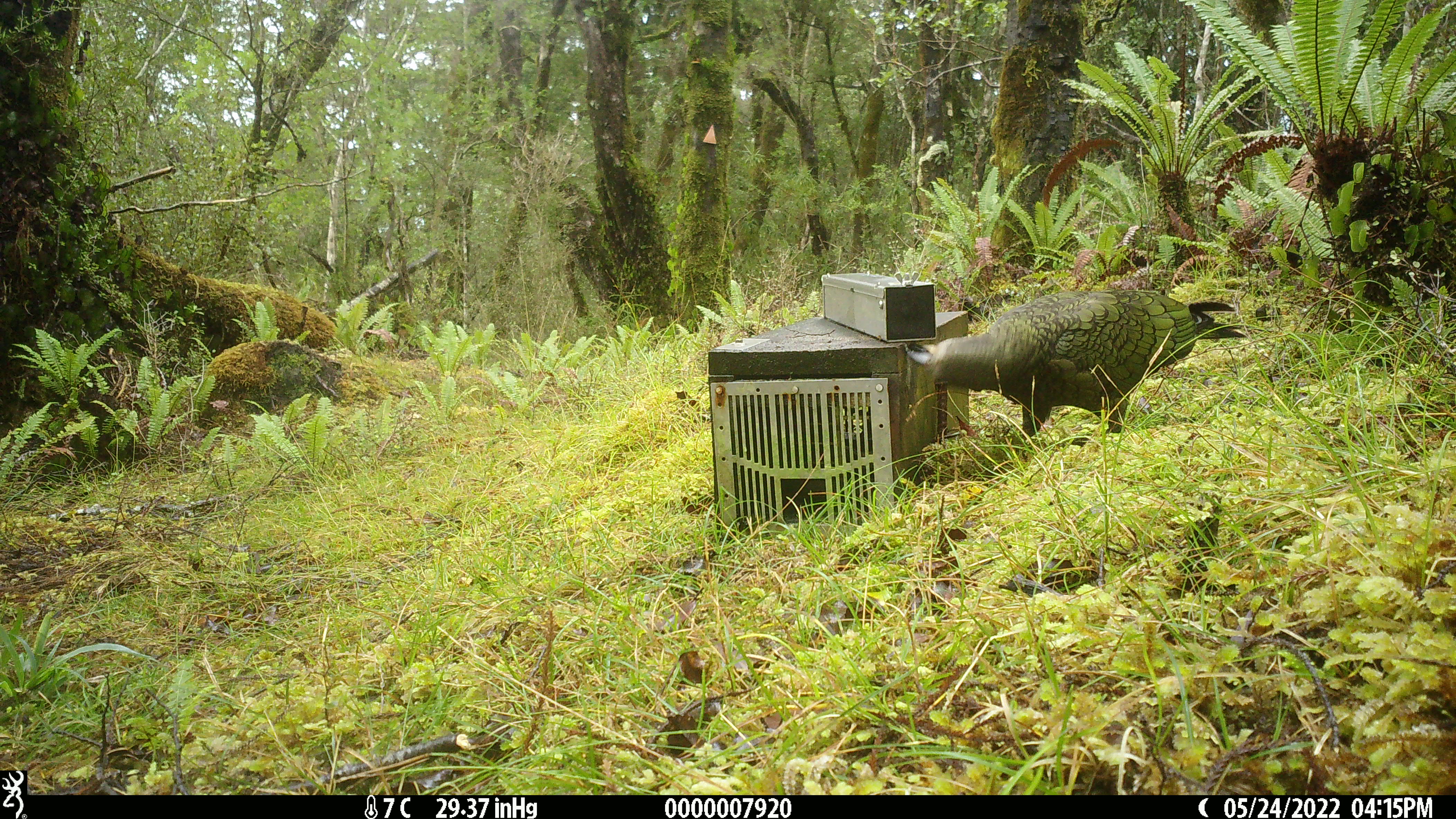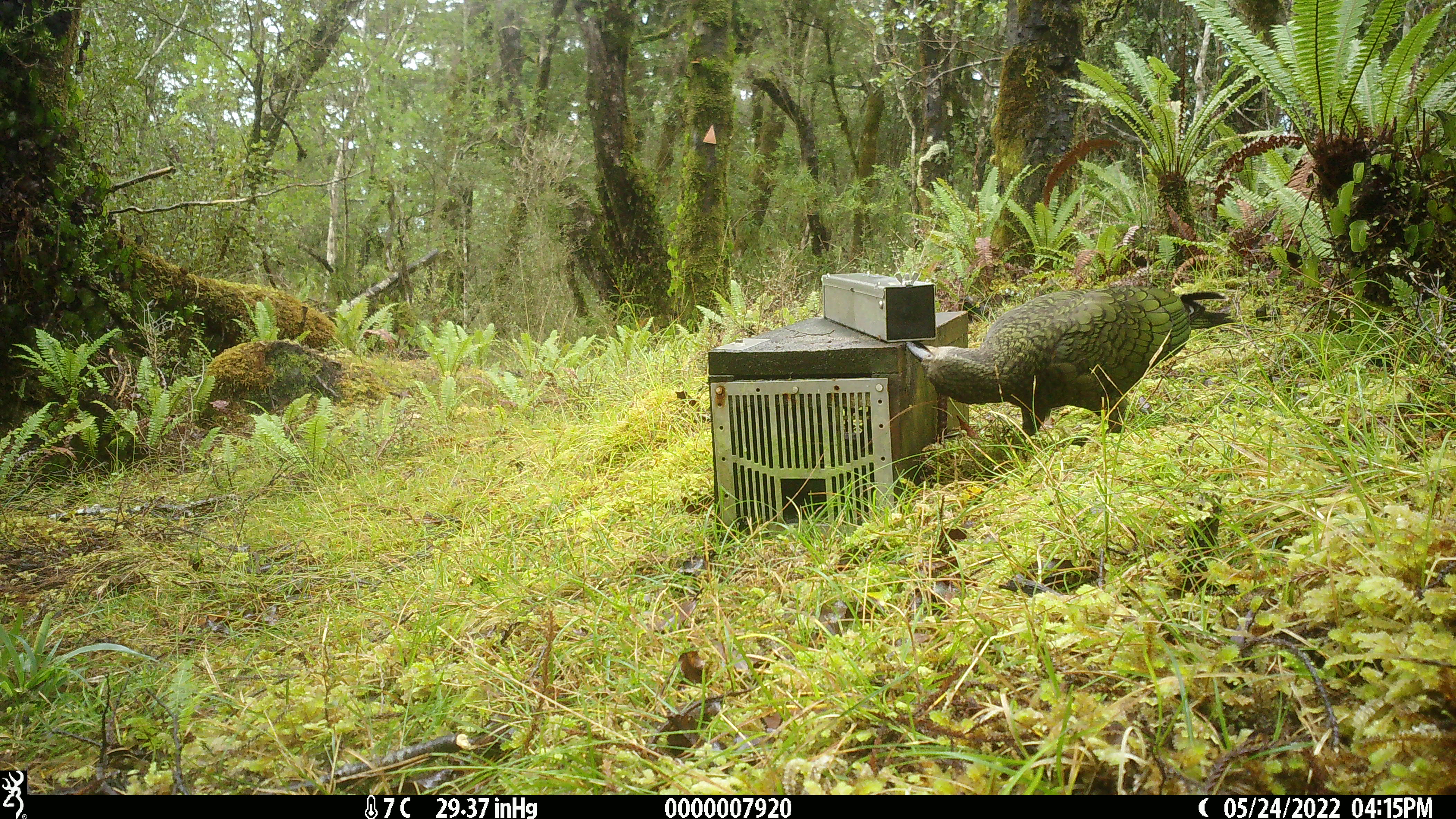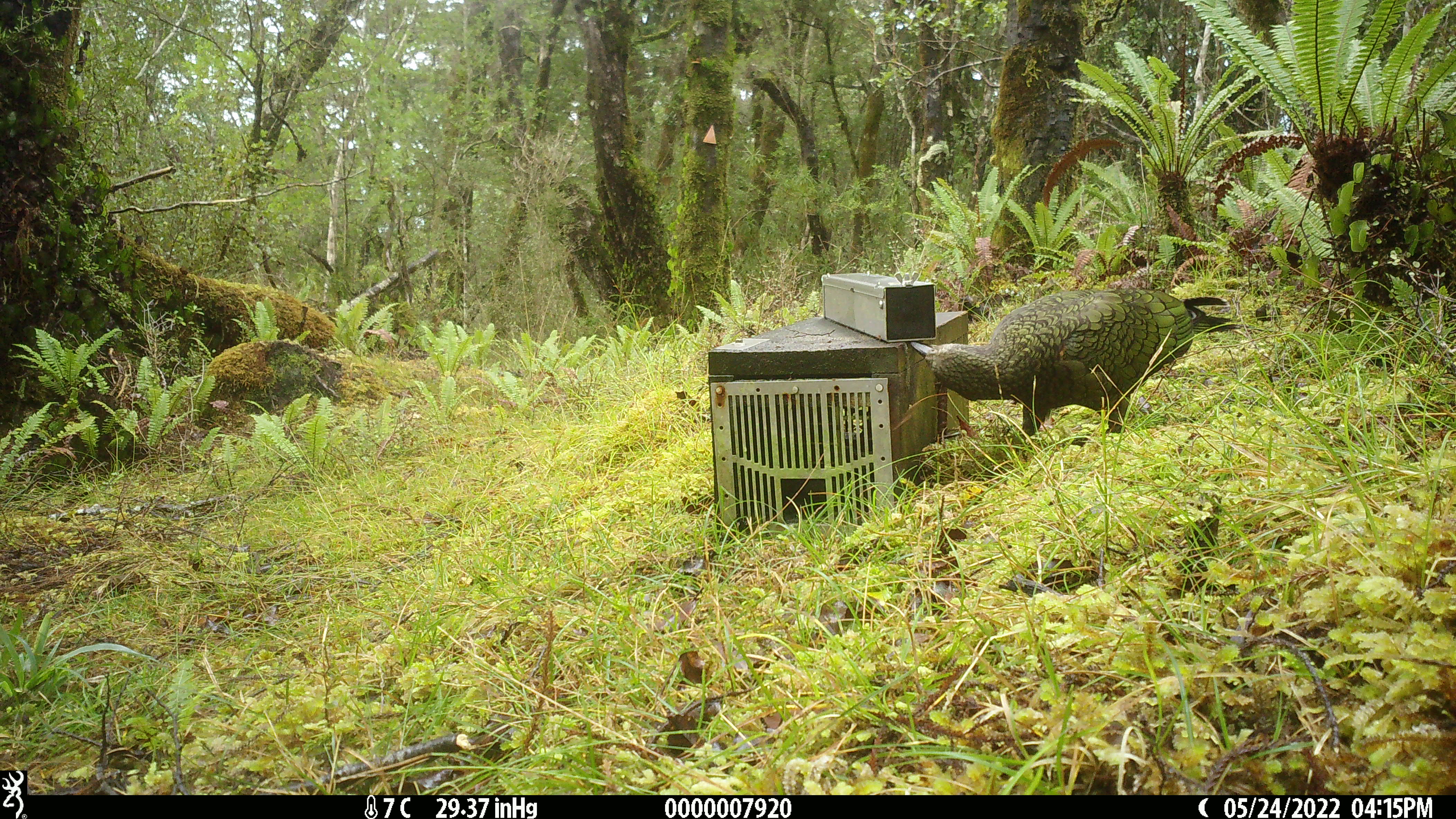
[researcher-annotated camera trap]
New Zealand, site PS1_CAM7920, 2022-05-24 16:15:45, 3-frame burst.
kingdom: Animalia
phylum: Chordata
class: Aves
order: Psittaciformes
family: Strigopidae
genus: Nestor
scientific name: Nestor notabilis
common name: kea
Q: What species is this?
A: Kea (Nestor notabilis).